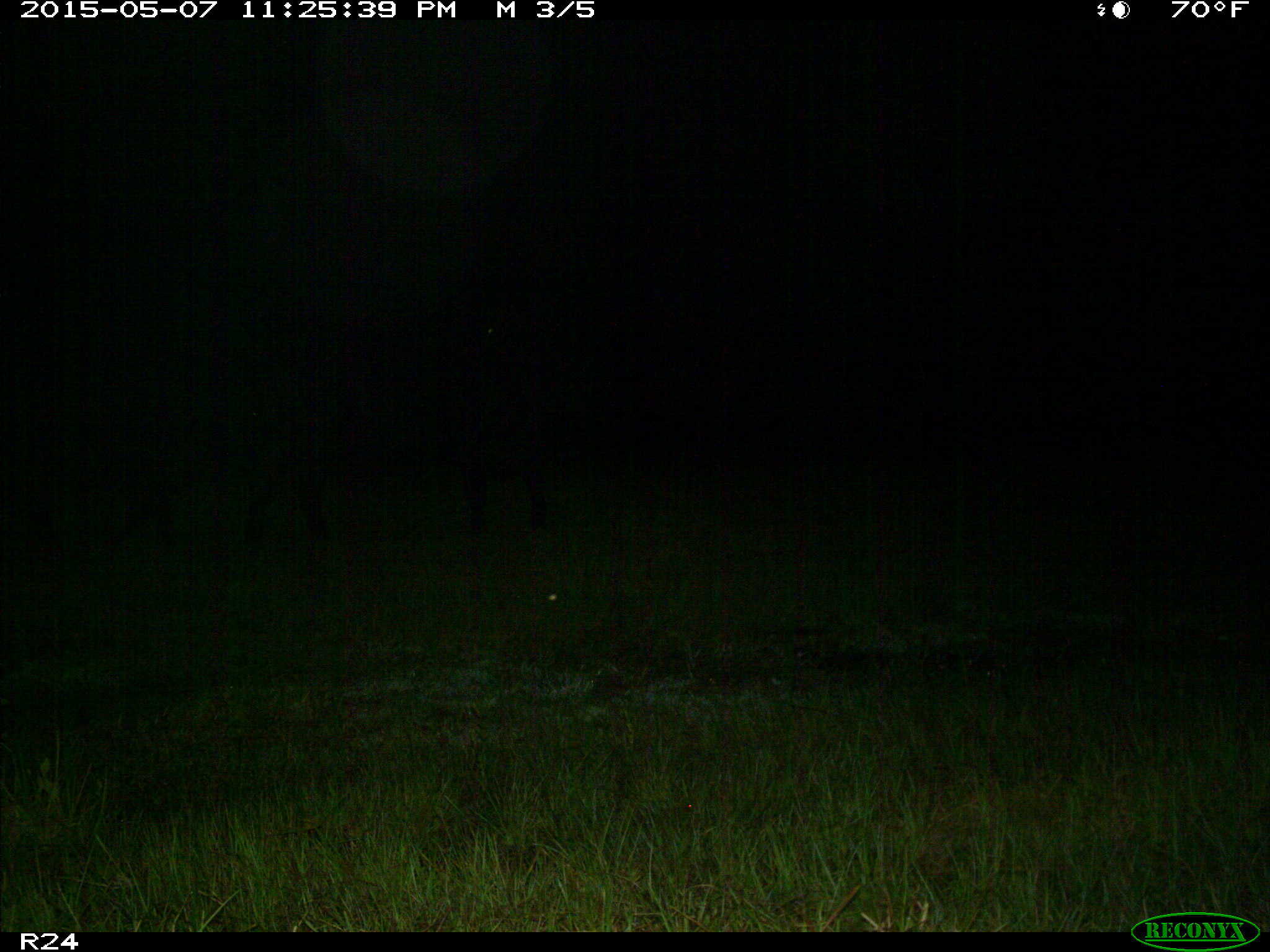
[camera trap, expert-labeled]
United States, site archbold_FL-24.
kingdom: Animalia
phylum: Chordata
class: Mammalia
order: Artiodactyla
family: Bovidae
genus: Bos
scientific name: Bos taurus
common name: domestic cow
Bos taurus (domestic cow).